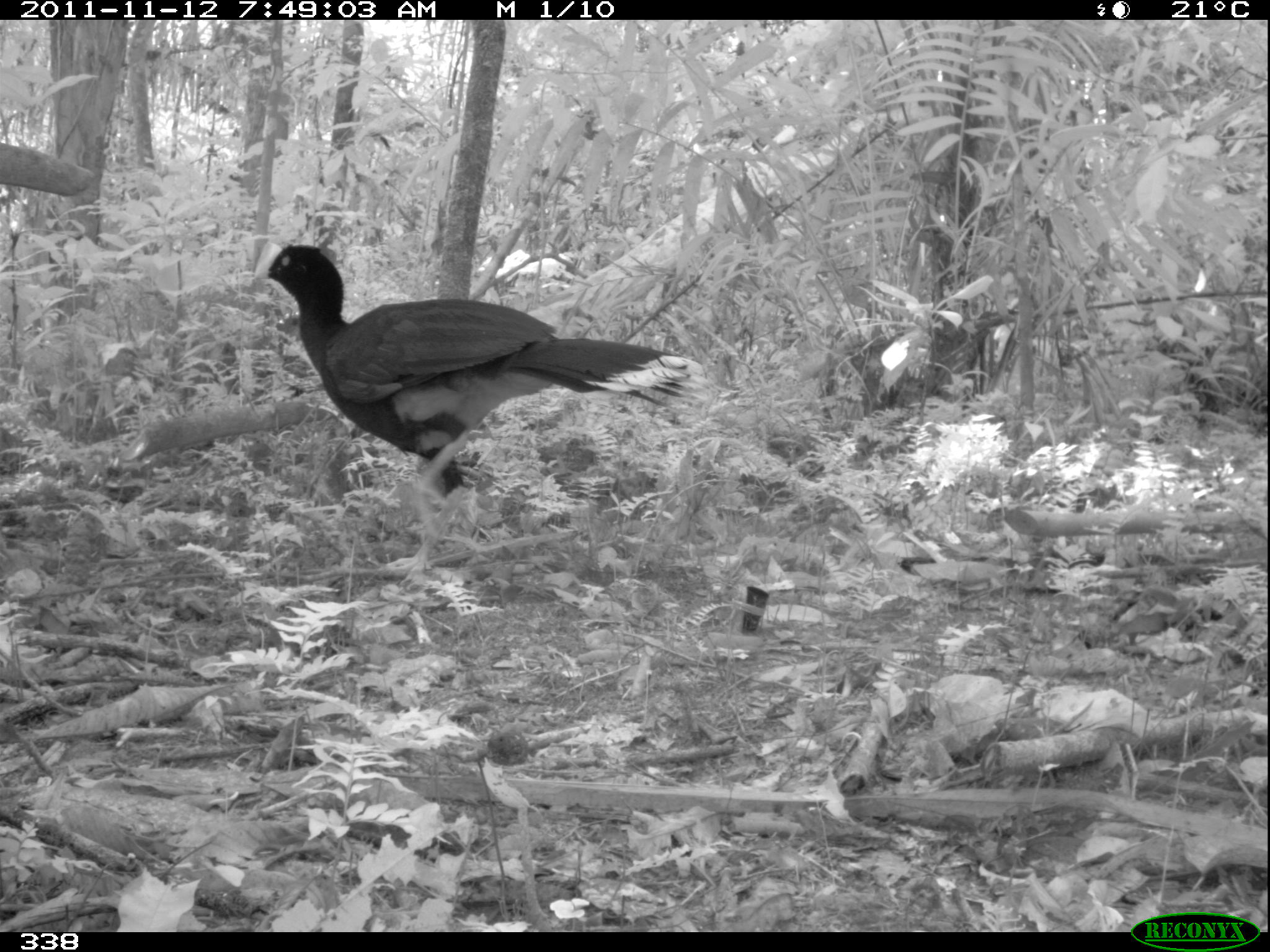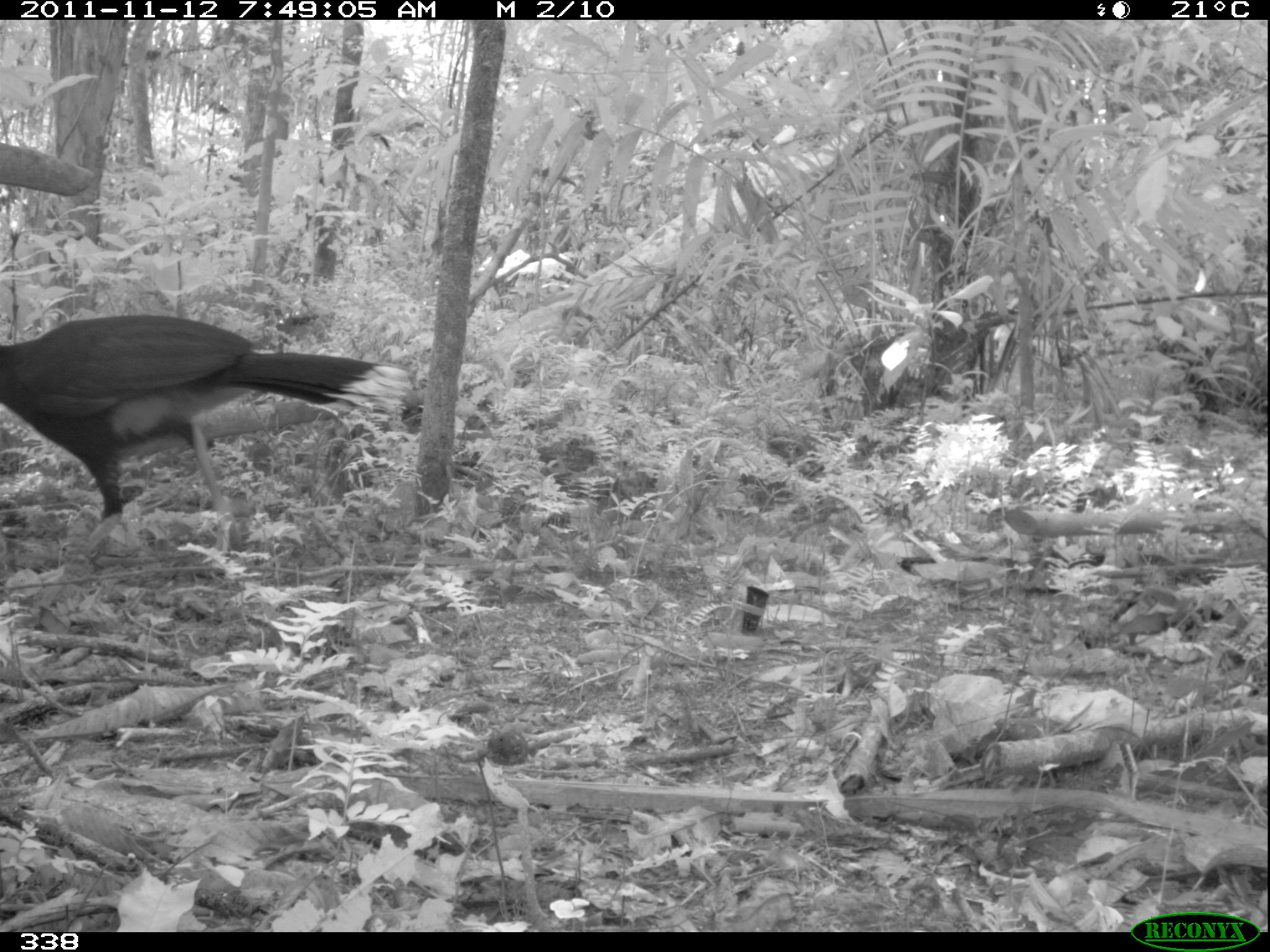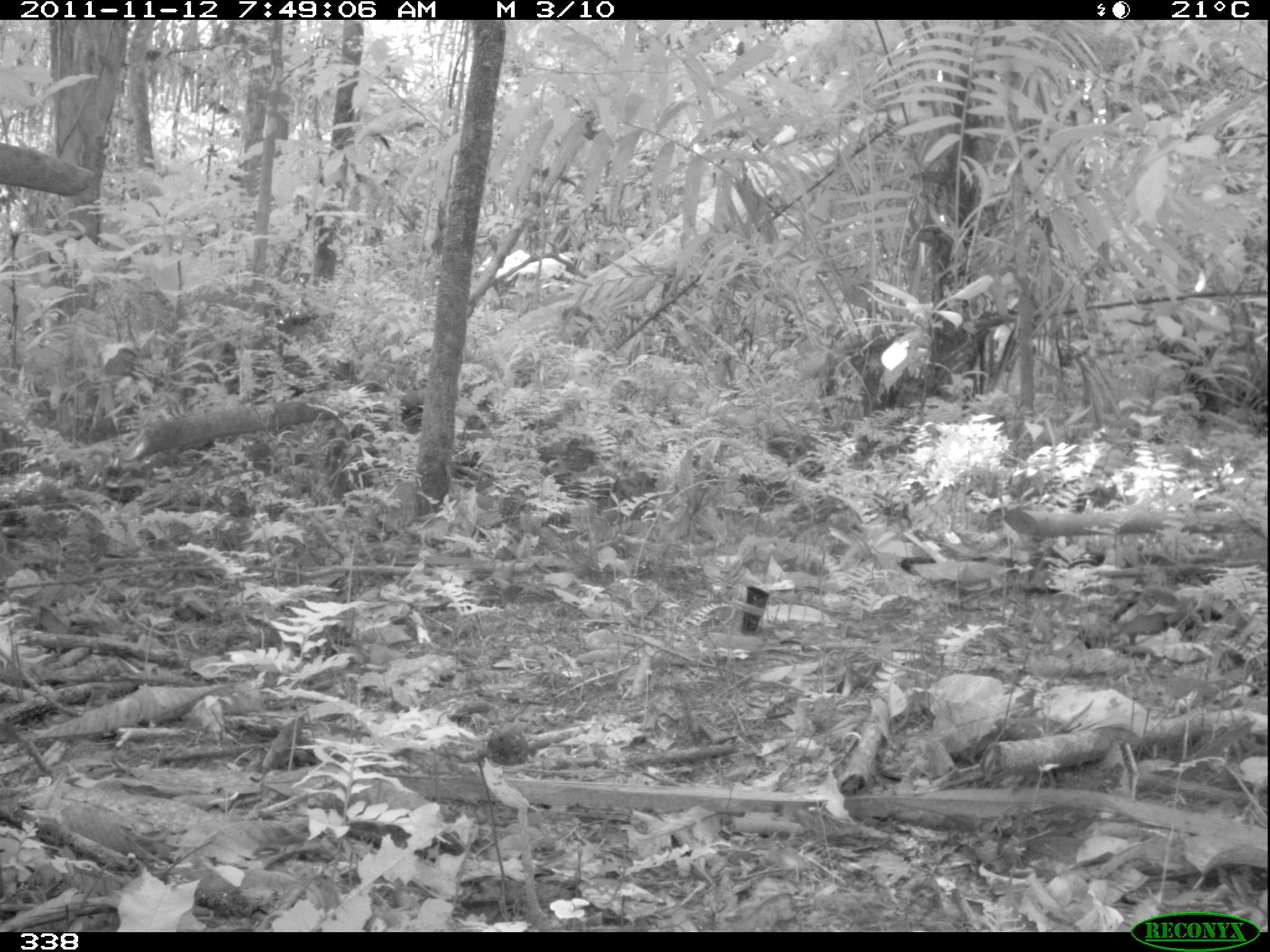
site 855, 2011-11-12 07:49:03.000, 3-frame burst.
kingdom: Animalia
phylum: Chordata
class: Aves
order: Galliformes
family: Cracidae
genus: Mitu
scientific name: Mitu tuberosum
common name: razor-billed curassow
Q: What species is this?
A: Mitu tuberosum (razor-billed curassow).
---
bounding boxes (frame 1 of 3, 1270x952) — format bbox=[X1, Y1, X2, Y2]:
mitu tuberosum: bbox=[251, 243, 708, 583]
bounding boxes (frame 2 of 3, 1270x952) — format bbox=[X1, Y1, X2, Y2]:
mitu tuberosum: bbox=[0, 313, 412, 562]